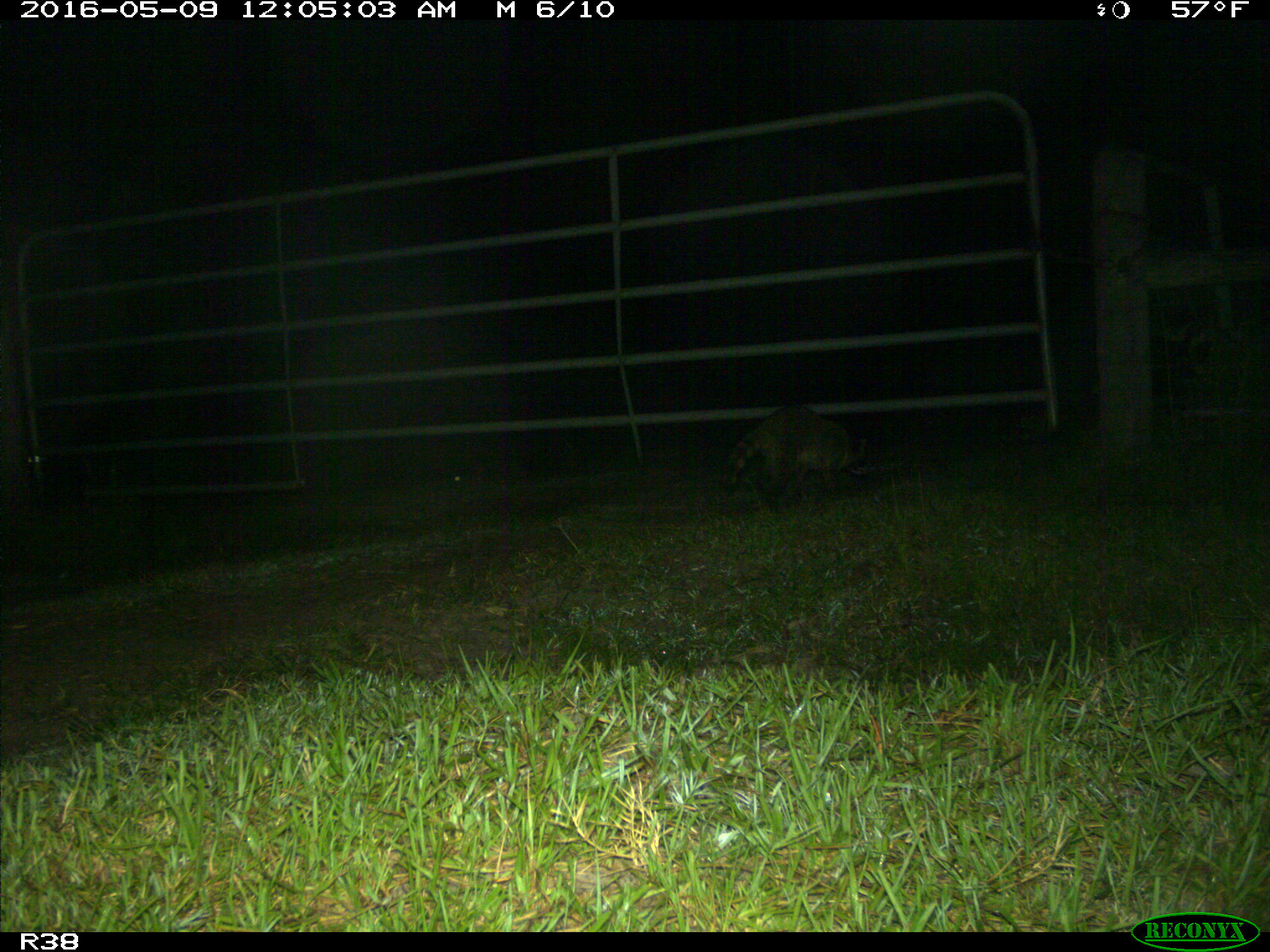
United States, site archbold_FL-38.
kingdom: Animalia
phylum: Chordata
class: Mammalia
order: Carnivora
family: Procyonidae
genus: Procyon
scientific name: Procyon lotor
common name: common raccoon